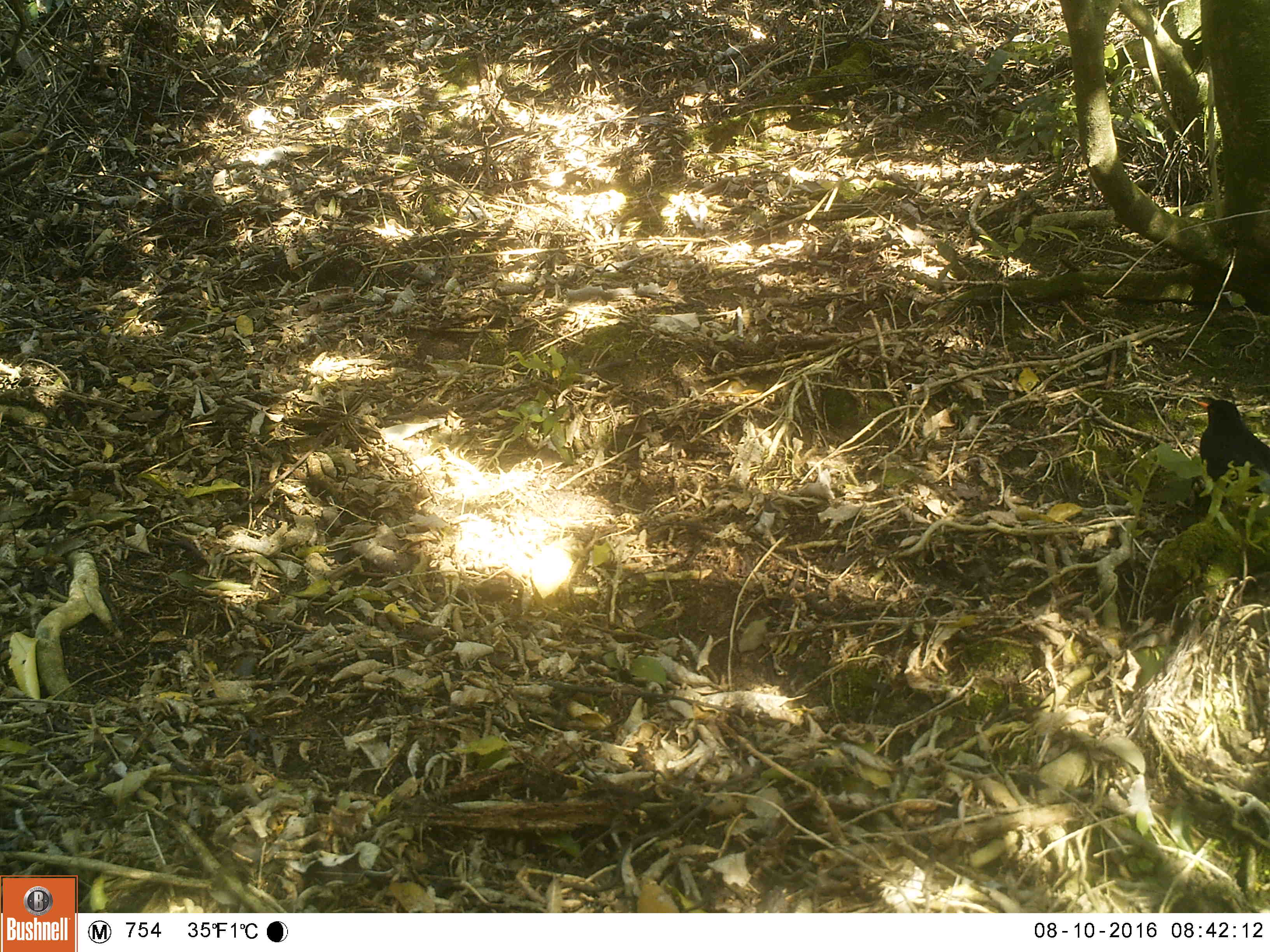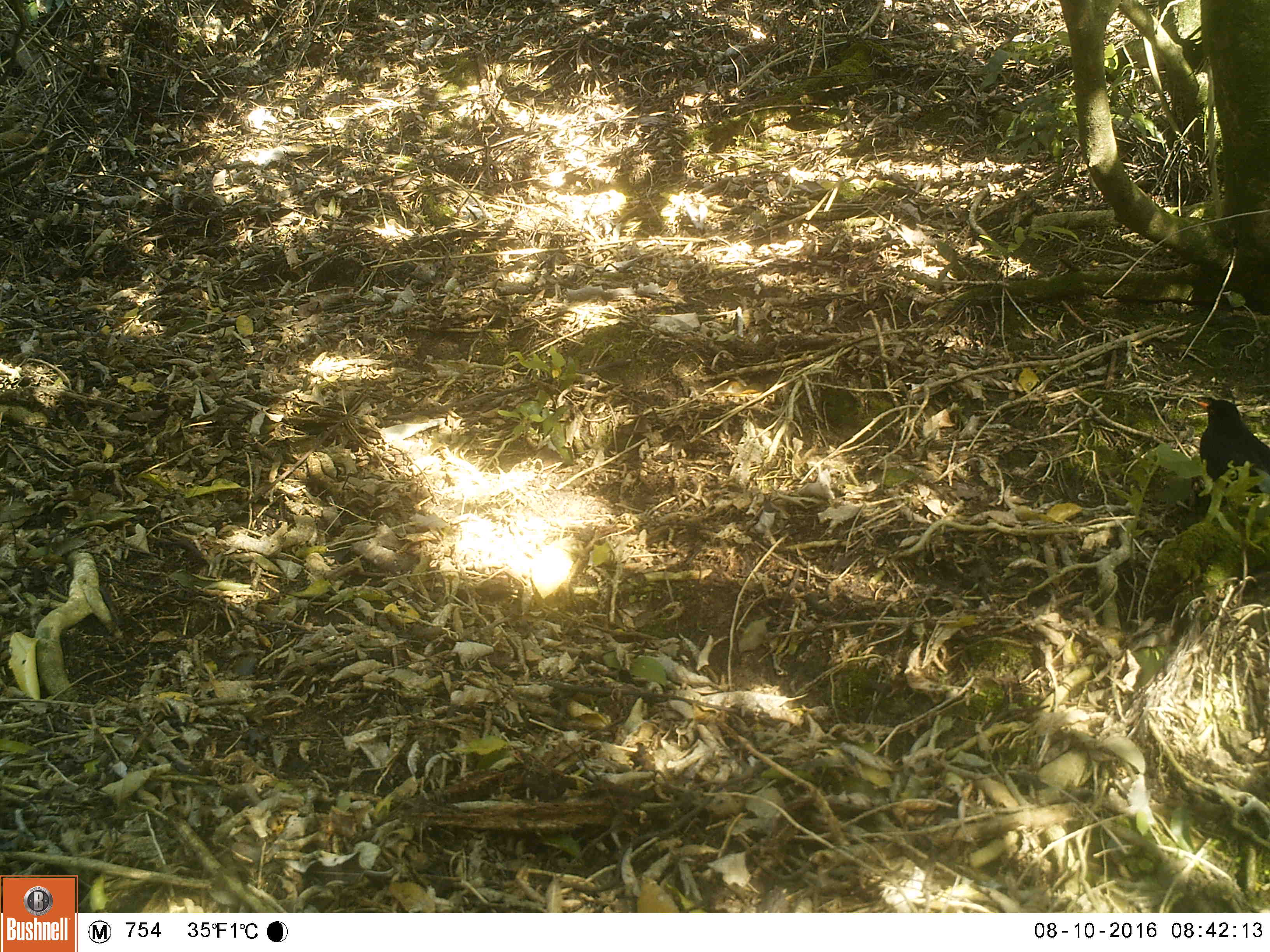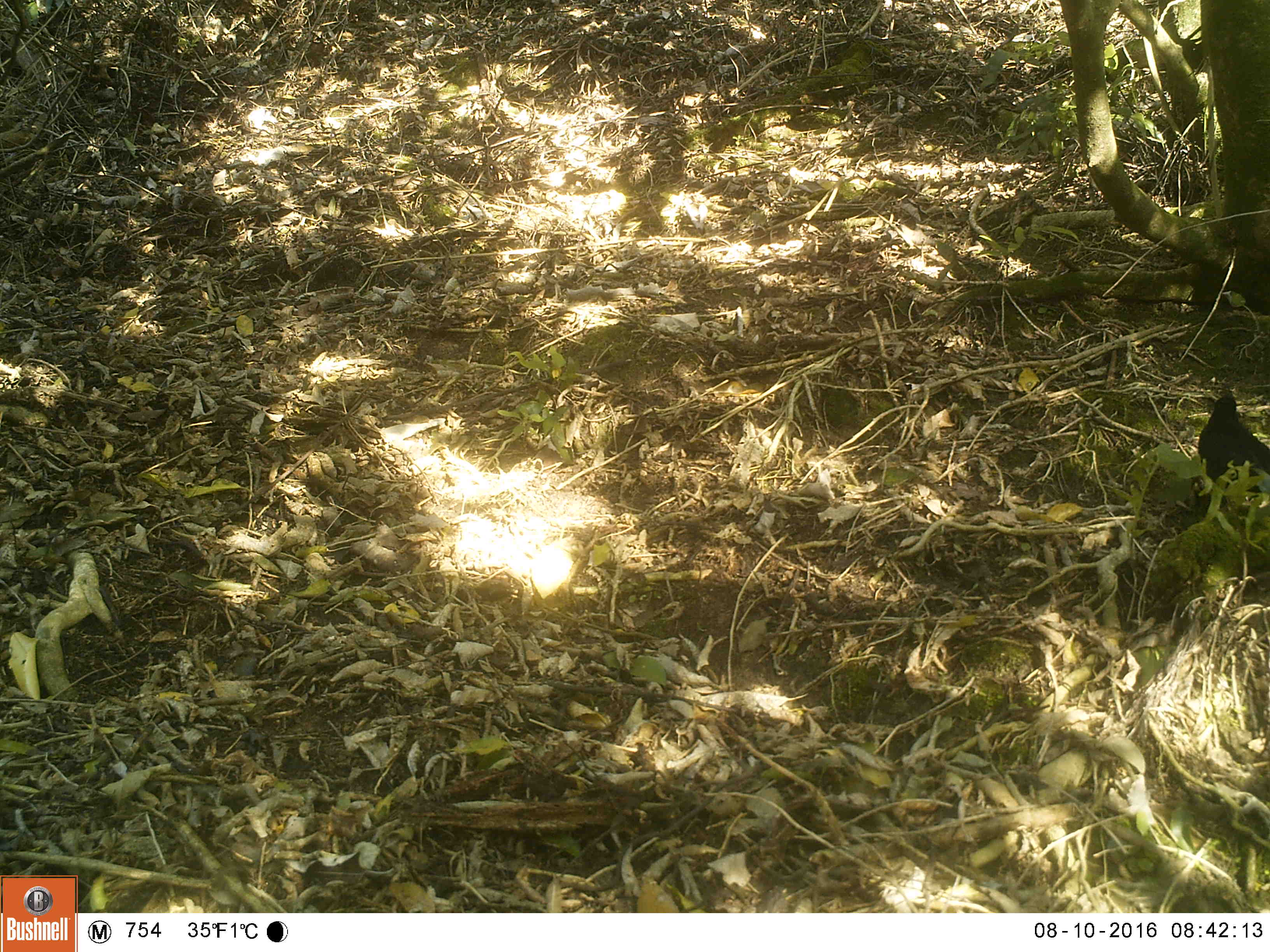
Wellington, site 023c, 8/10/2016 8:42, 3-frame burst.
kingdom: Animalia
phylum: Chordata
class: Aves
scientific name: Aves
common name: bird